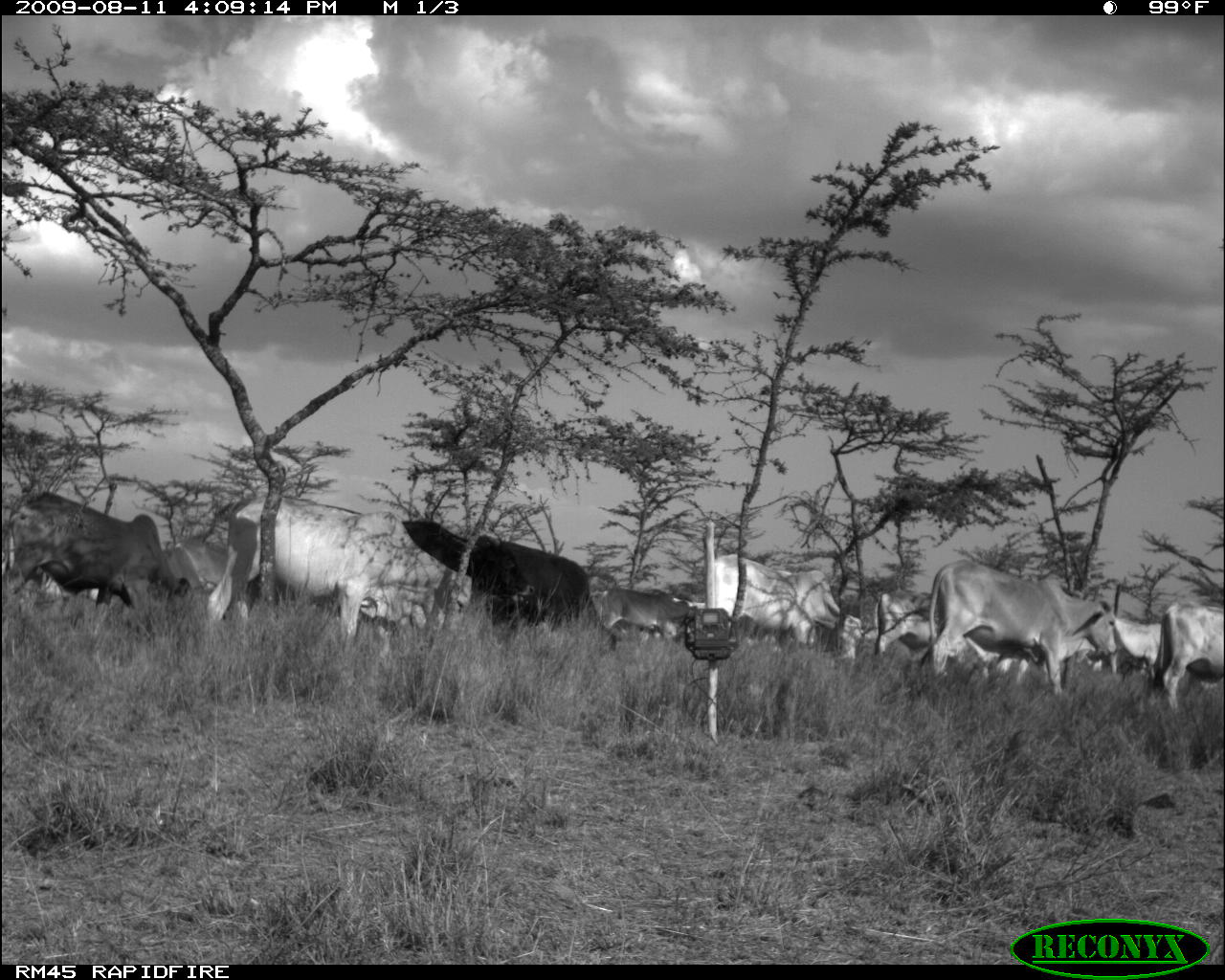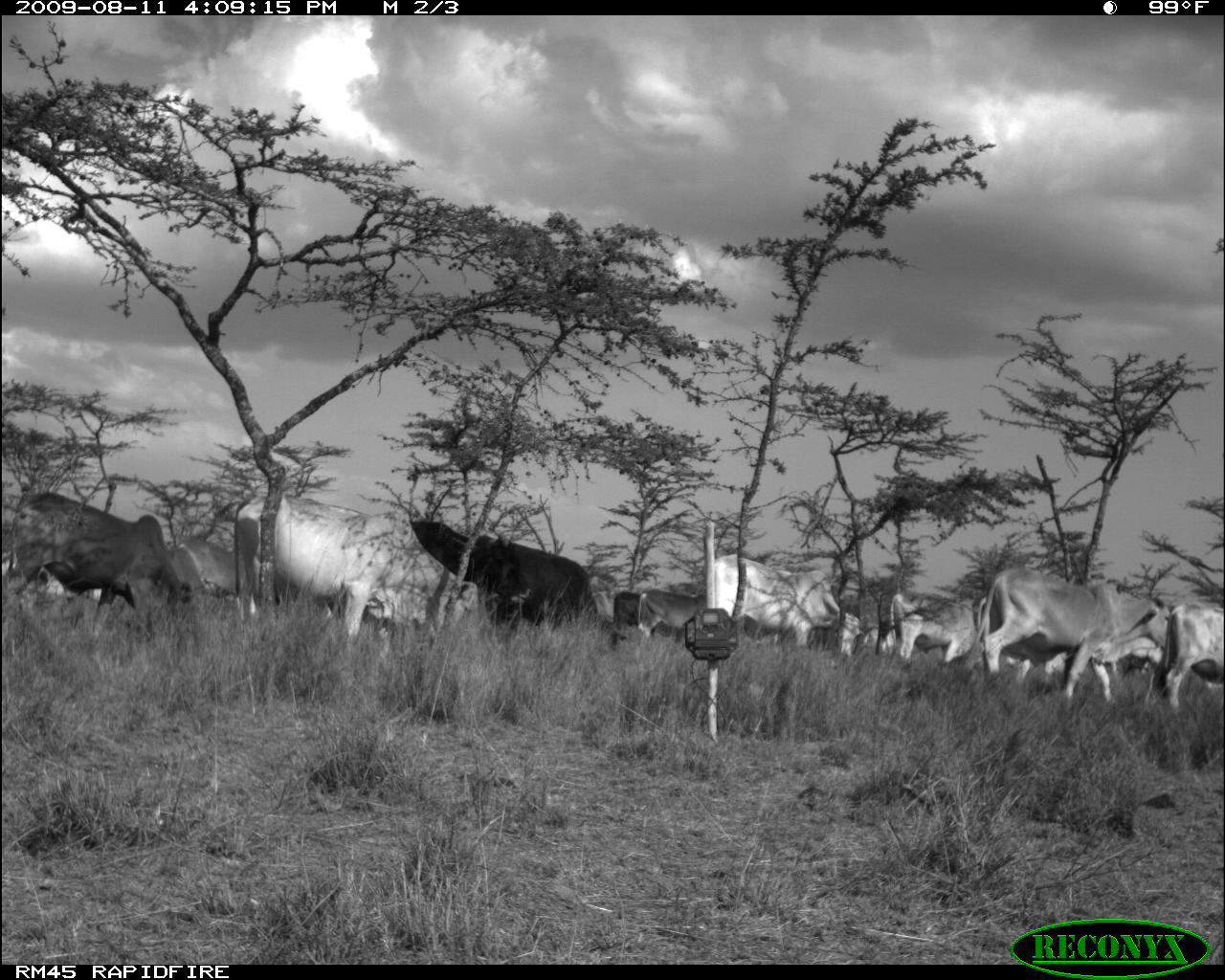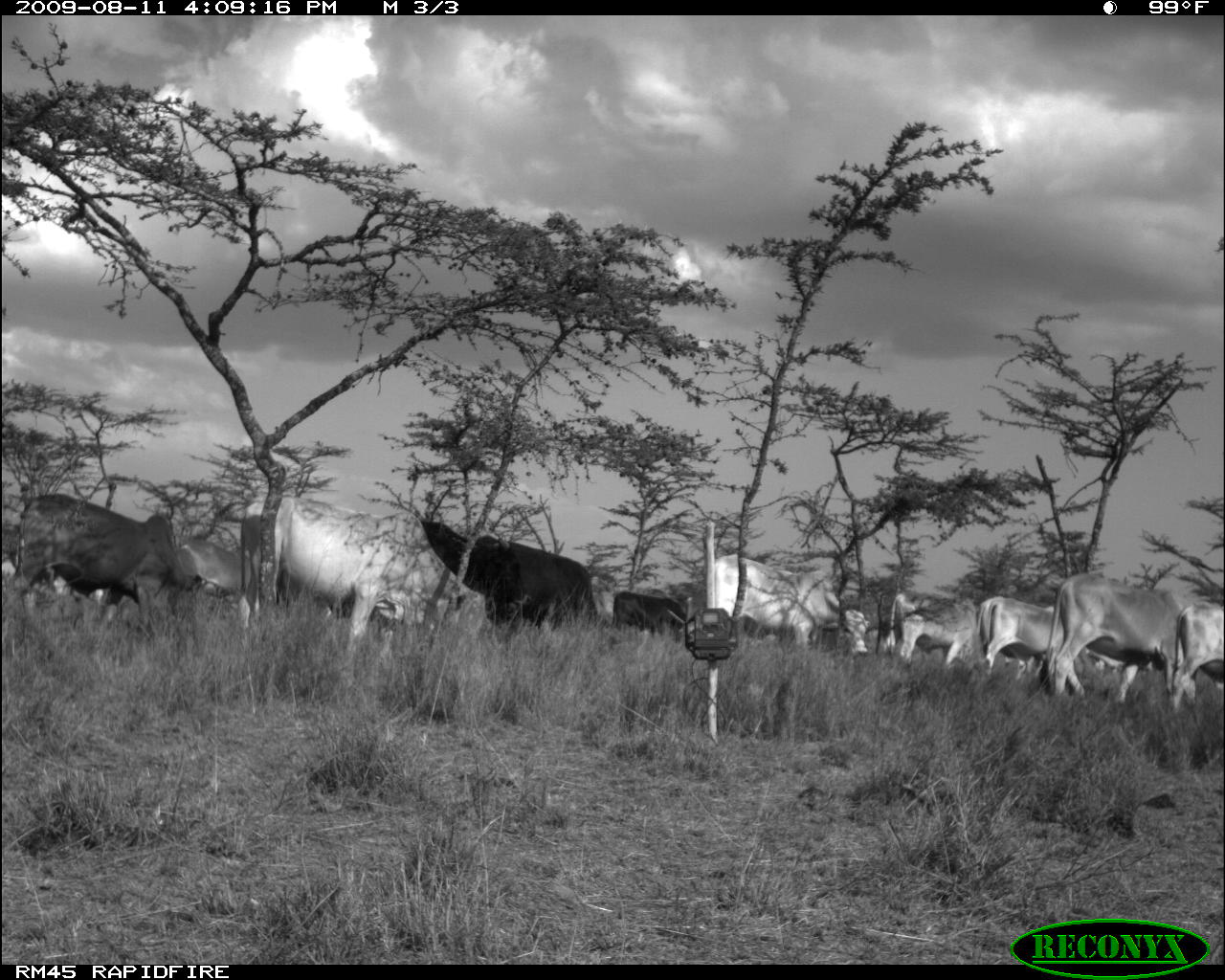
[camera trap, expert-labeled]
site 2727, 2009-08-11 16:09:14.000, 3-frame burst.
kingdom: Animalia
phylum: Chordata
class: Mammalia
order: Artiodactyla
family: Bovidae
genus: Bos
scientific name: Bos taurus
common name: domestic cattle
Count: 10.